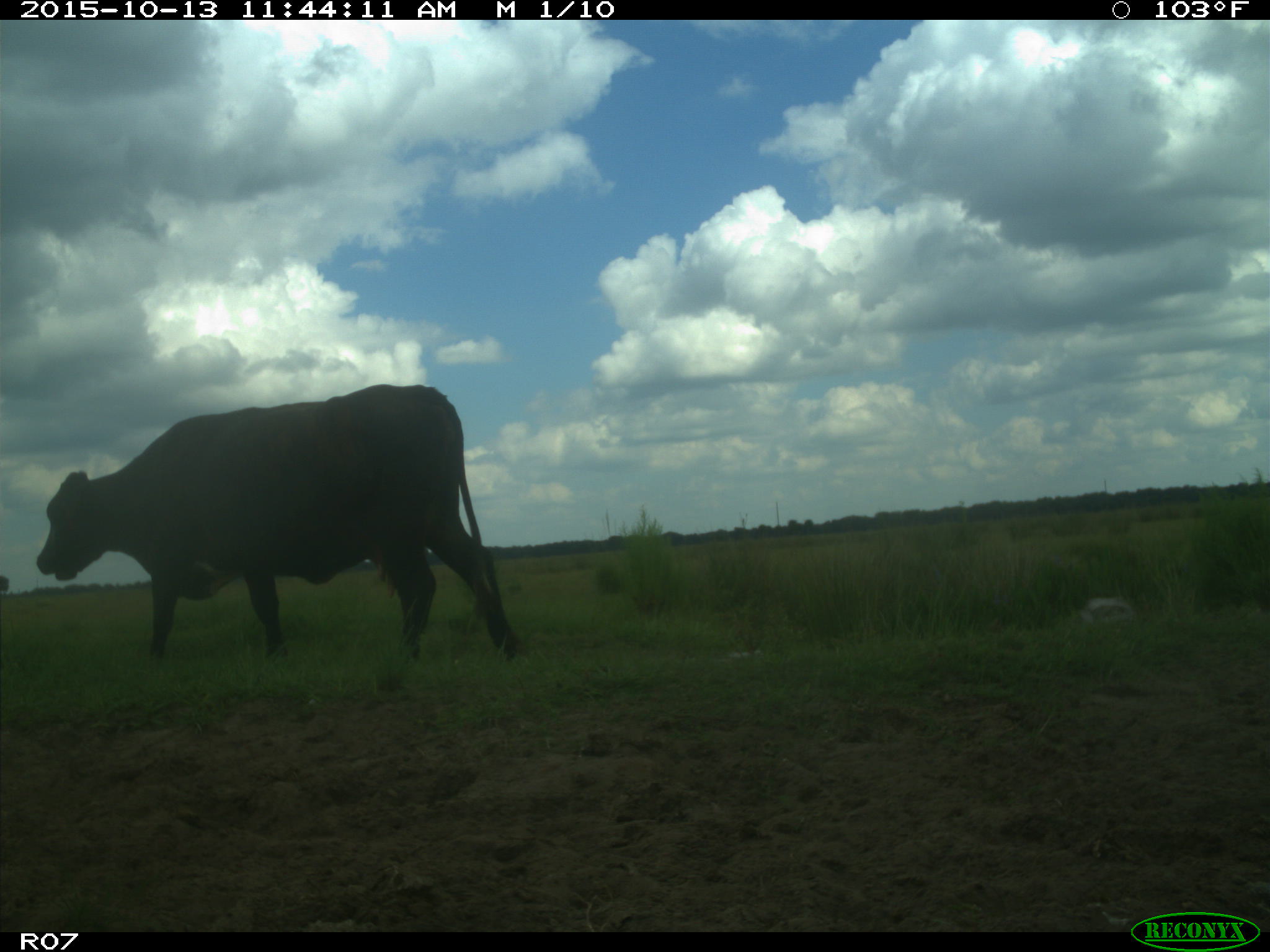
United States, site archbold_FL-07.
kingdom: Animalia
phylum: Chordata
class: Mammalia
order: Artiodactyla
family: Bovidae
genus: Bos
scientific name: Bos taurus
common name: domestic cow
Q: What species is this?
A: Bos taurus (domestic cow).